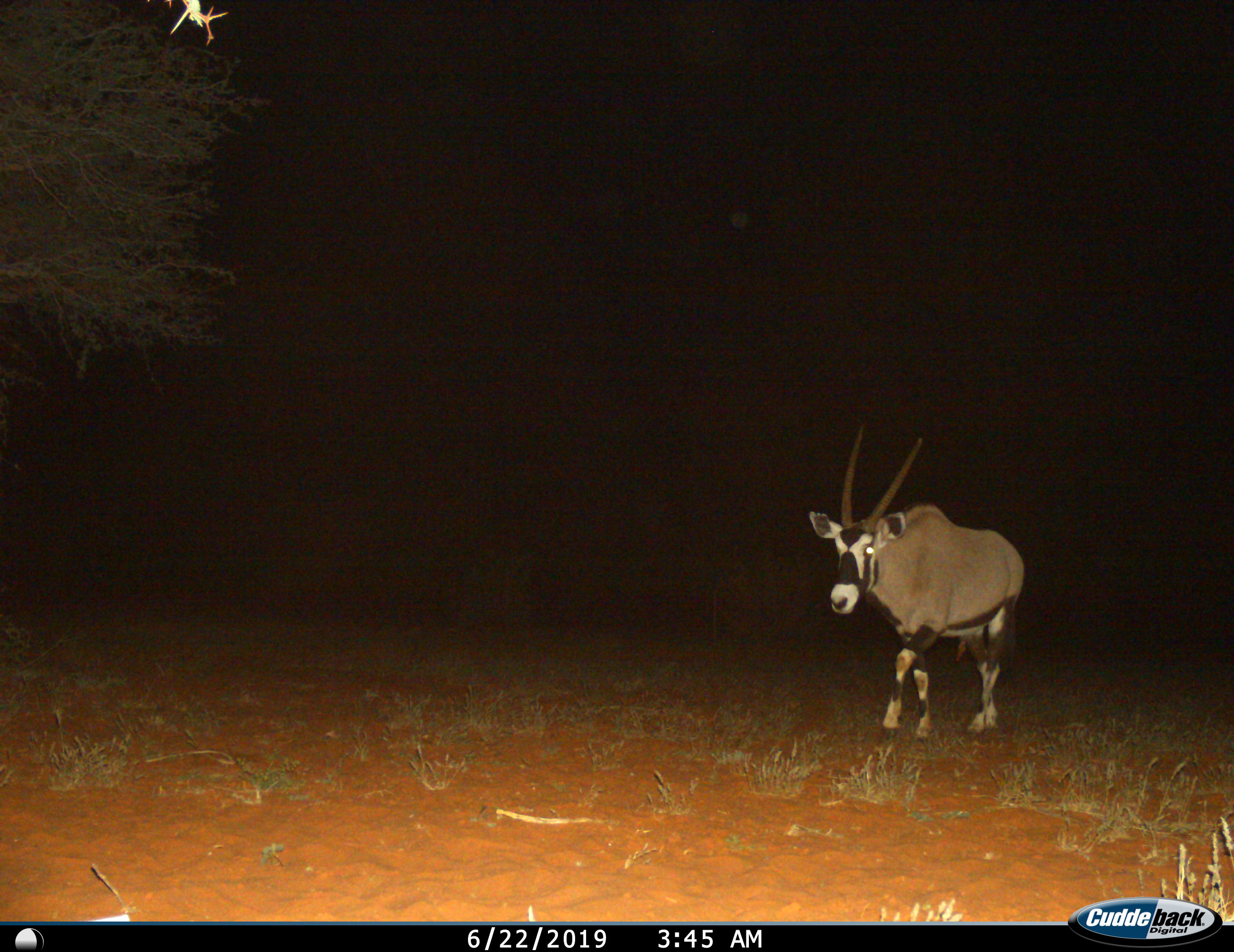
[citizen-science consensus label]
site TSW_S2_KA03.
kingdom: Animalia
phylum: Chordata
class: Mammalia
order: Artiodactyla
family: Bovidae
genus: Oryx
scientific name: Oryx gazella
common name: gemsbok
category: oryx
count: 1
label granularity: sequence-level